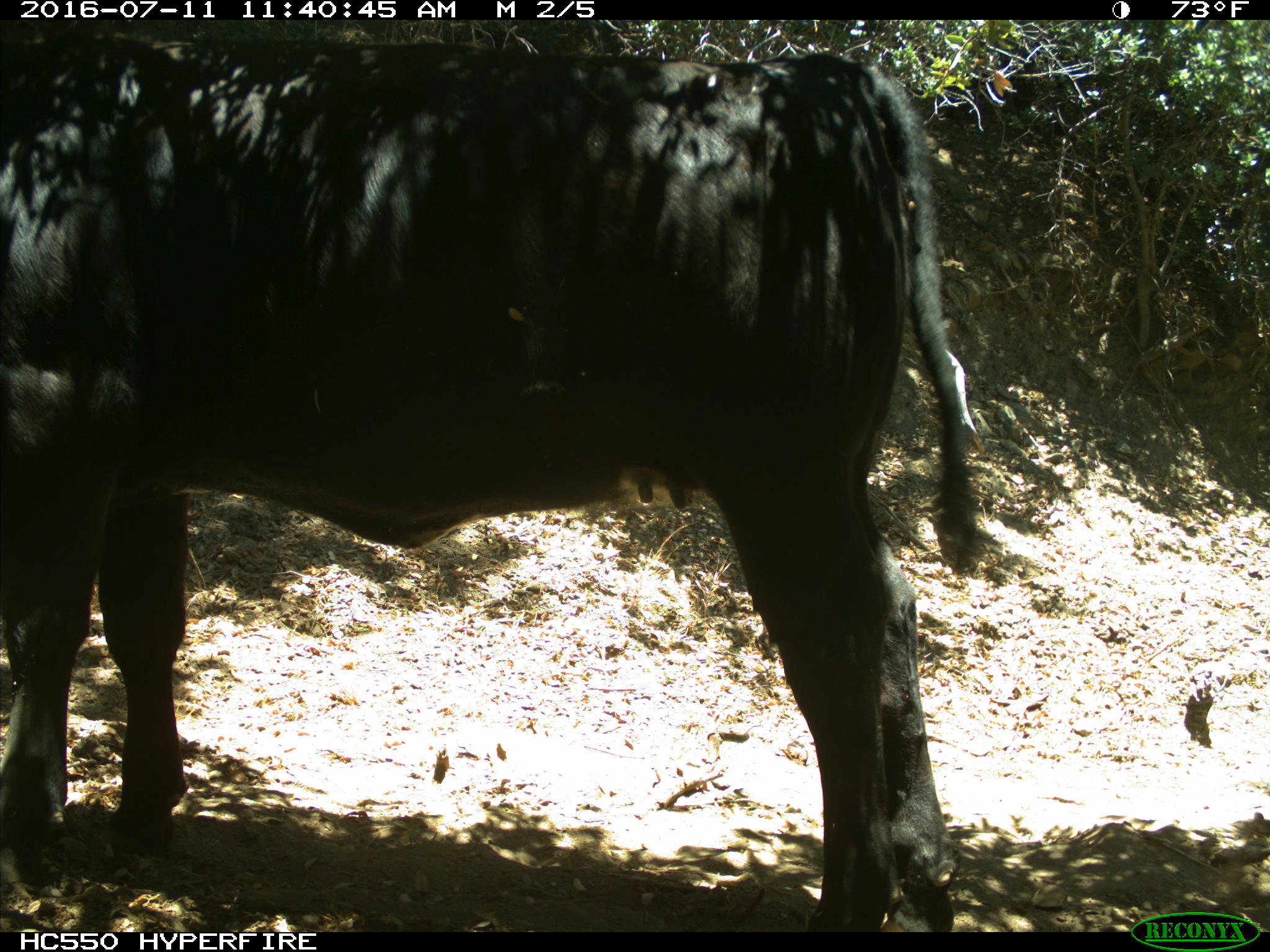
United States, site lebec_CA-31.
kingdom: Animalia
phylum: Chordata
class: Mammalia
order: Artiodactyla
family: Bovidae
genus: Bos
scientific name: Bos taurus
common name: domestic cow